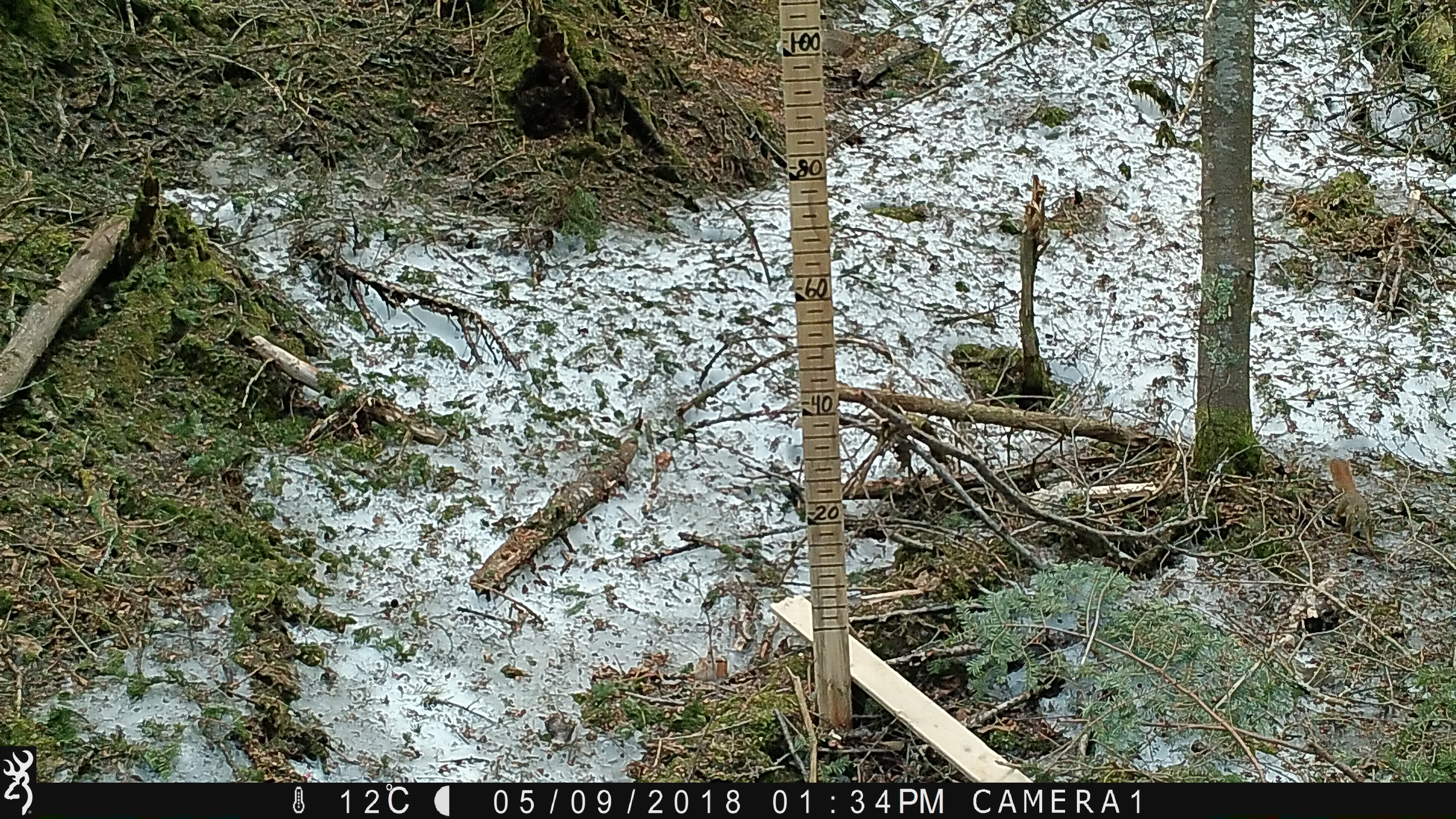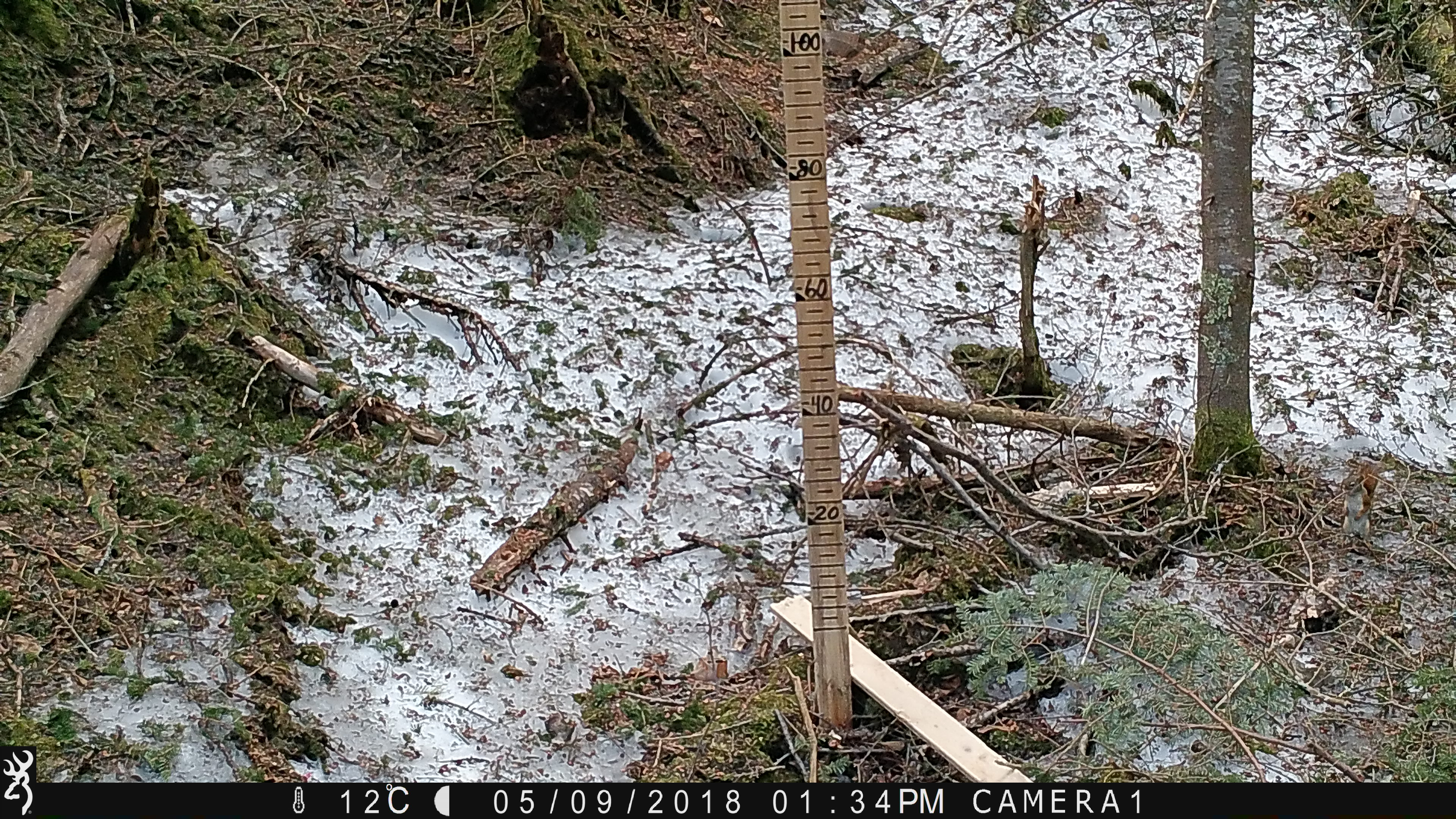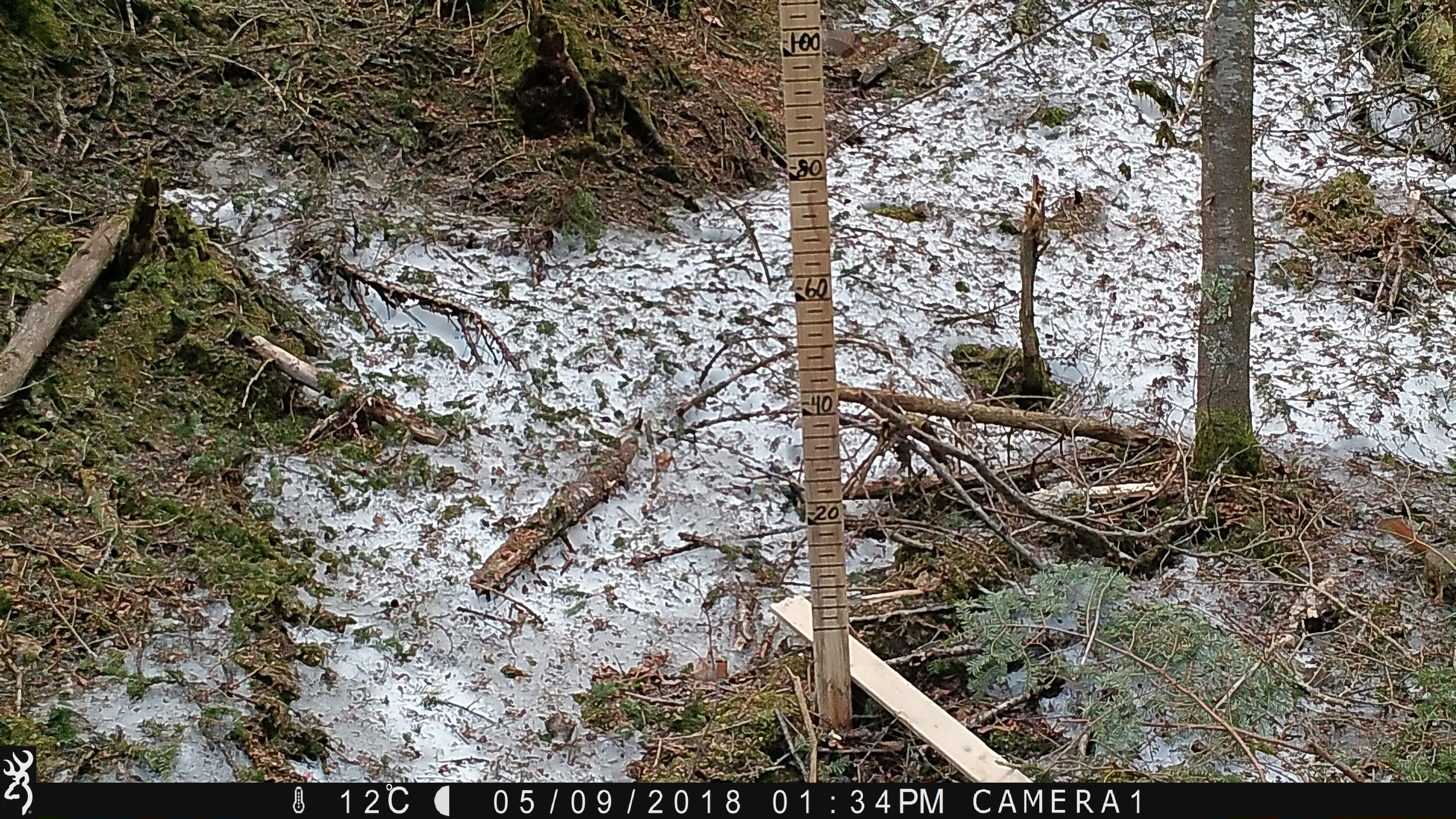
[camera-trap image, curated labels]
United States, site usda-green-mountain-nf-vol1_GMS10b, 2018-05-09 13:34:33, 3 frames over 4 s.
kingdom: Animalia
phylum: Chordata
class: Mammalia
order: Rodentia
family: Sciuridae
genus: Tamiasciurus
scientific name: Tamiasciurus hudsonicus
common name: red squirrel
Red squirrel (Tamiasciurus hudsonicus).